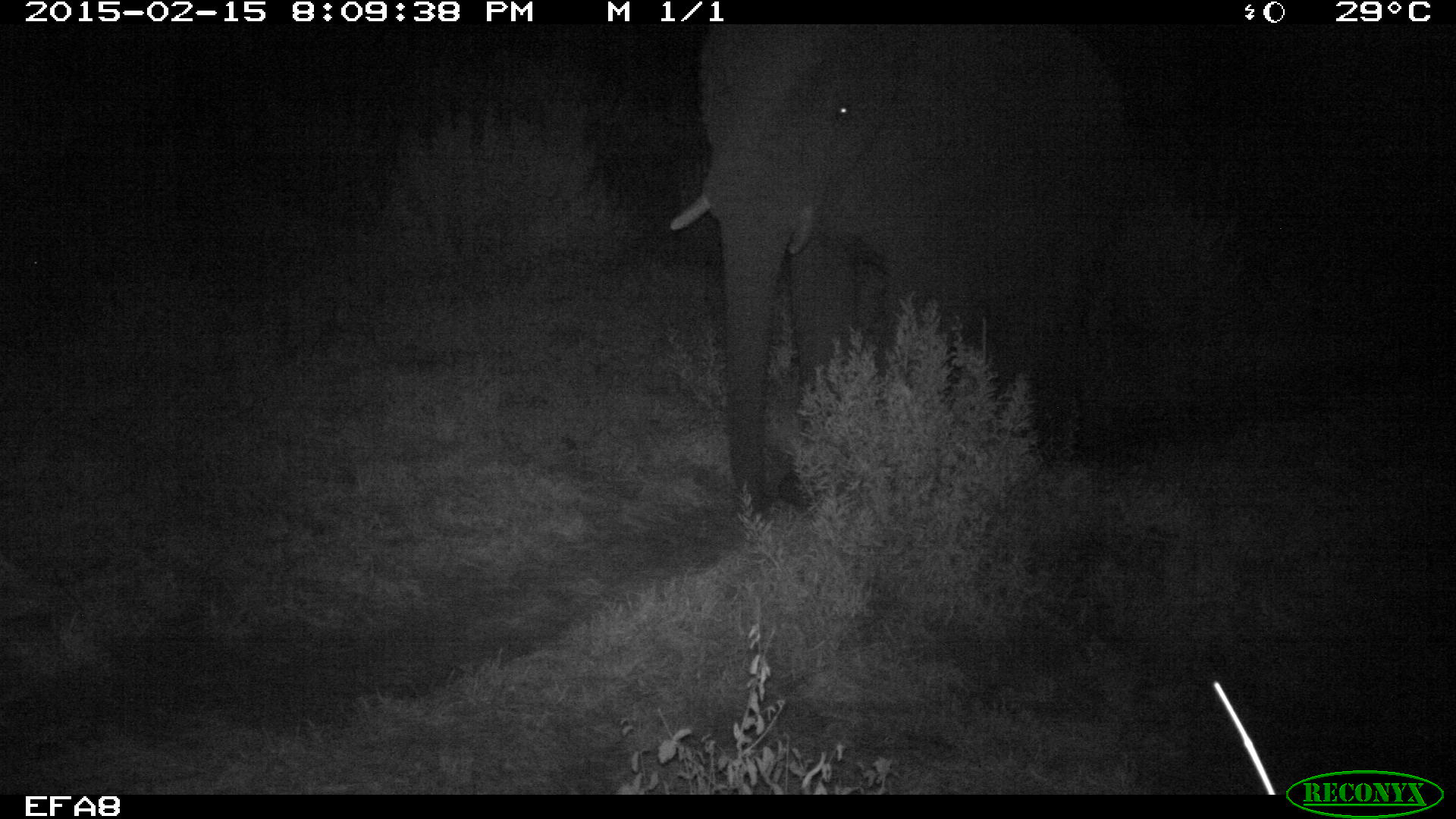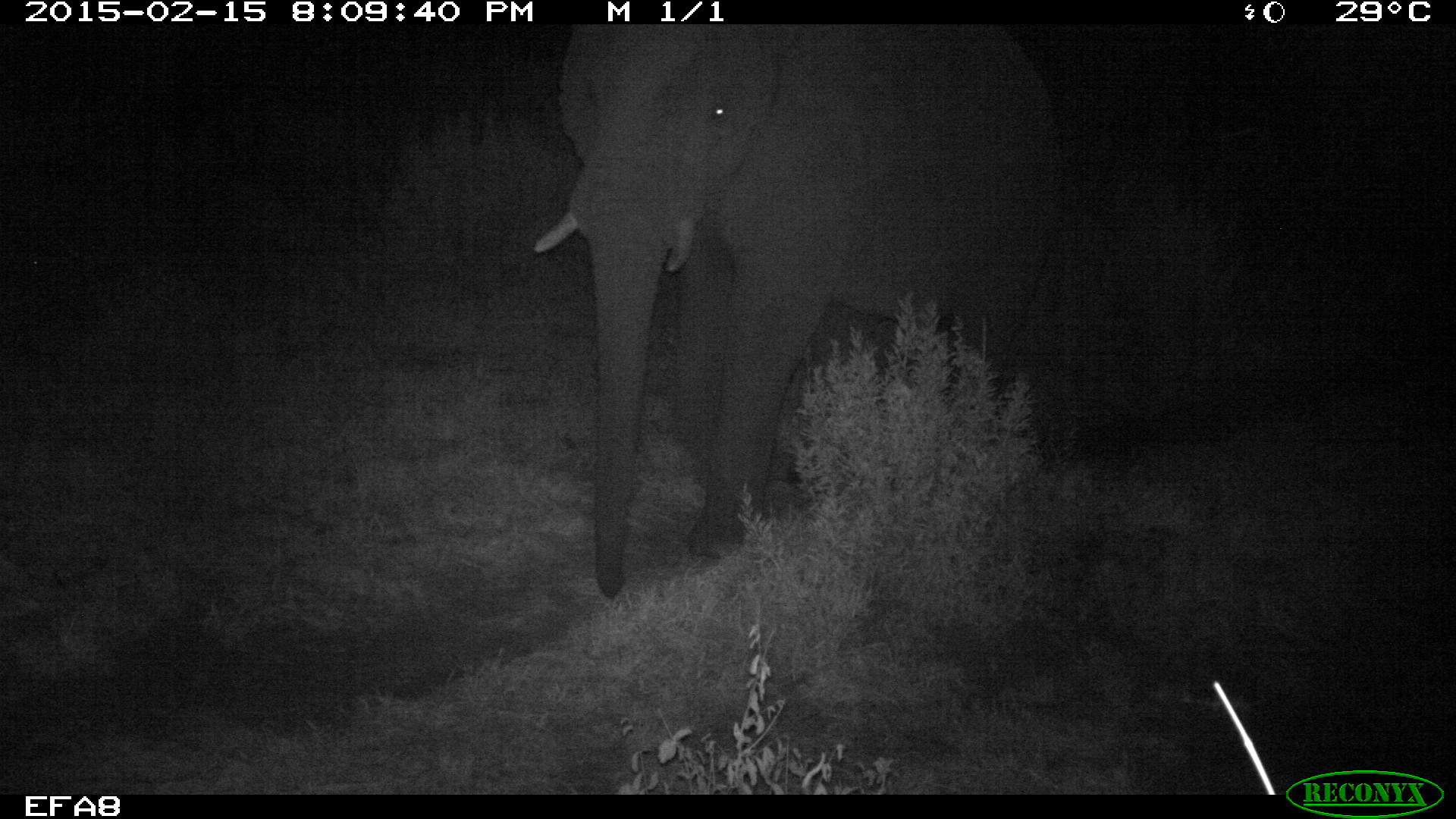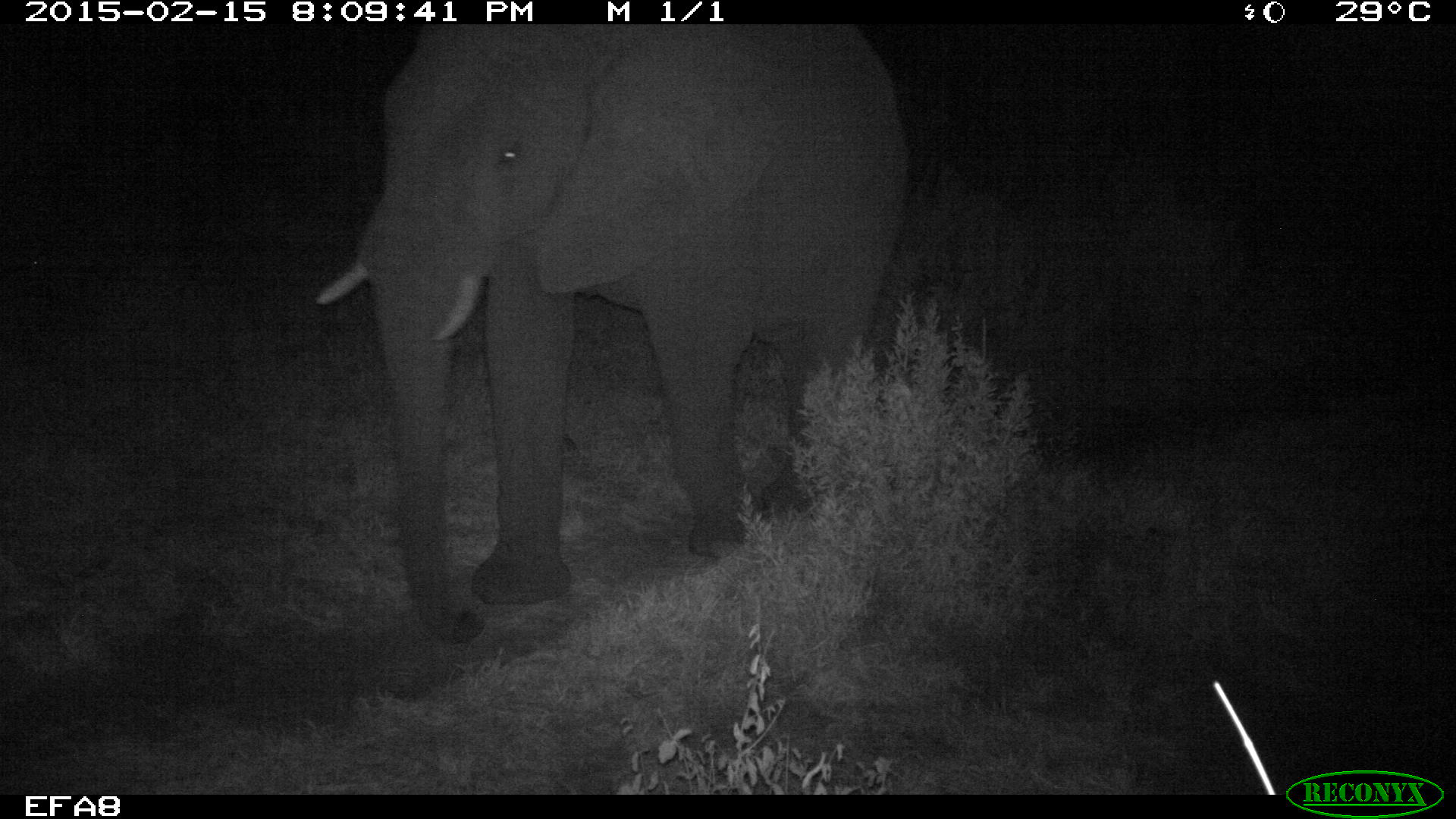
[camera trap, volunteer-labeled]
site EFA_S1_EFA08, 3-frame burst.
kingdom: Animalia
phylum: Chordata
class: Mammalia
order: Proboscidea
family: Elephantidae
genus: Loxodonta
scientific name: Loxodonta africana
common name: african bush elephant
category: elephant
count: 1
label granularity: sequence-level